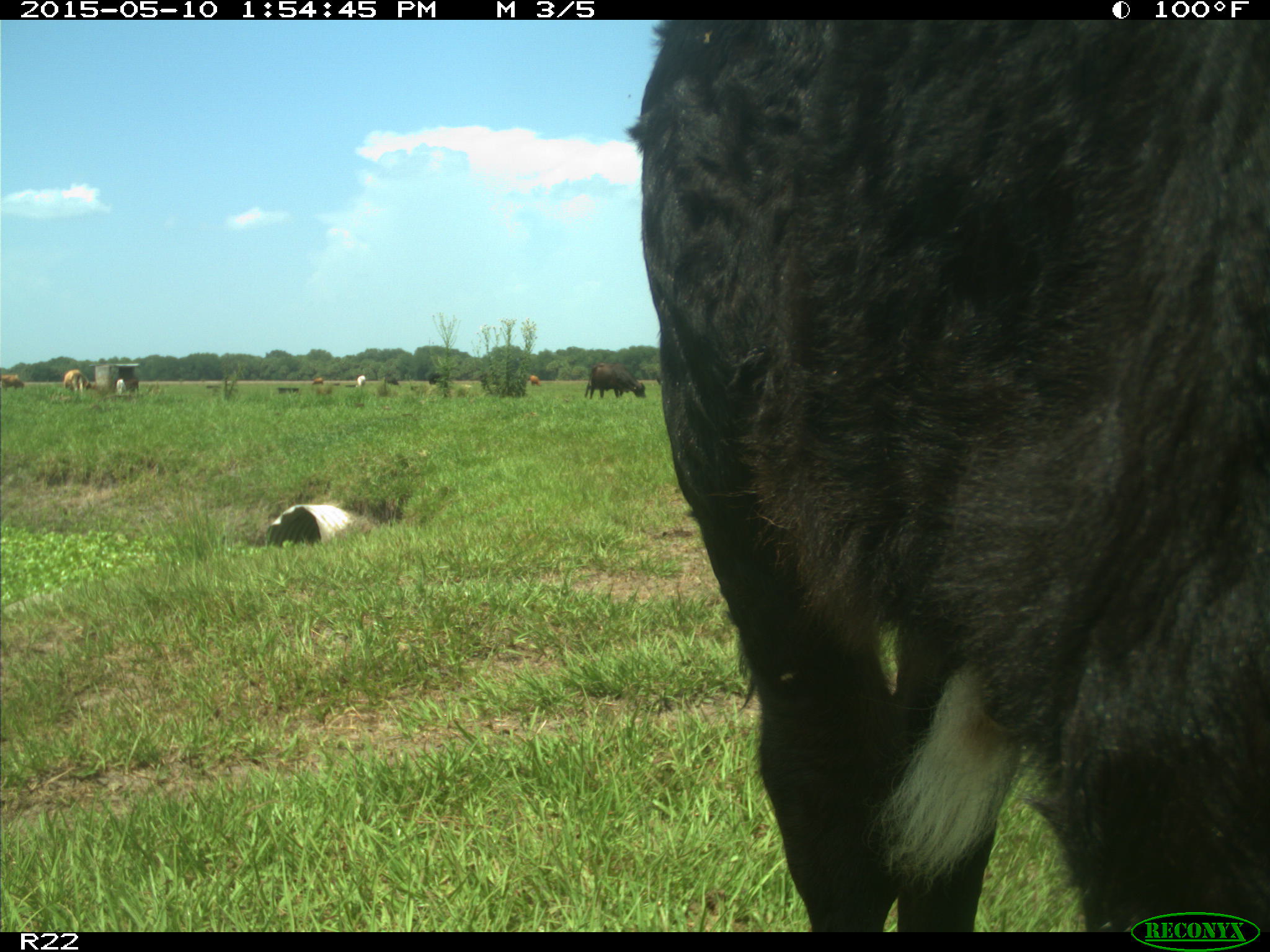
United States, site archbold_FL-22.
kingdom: Animalia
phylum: Chordata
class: Mammalia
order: Artiodactyla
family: Bovidae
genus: Bos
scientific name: Bos taurus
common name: domestic cow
Bos taurus (domestic cow).